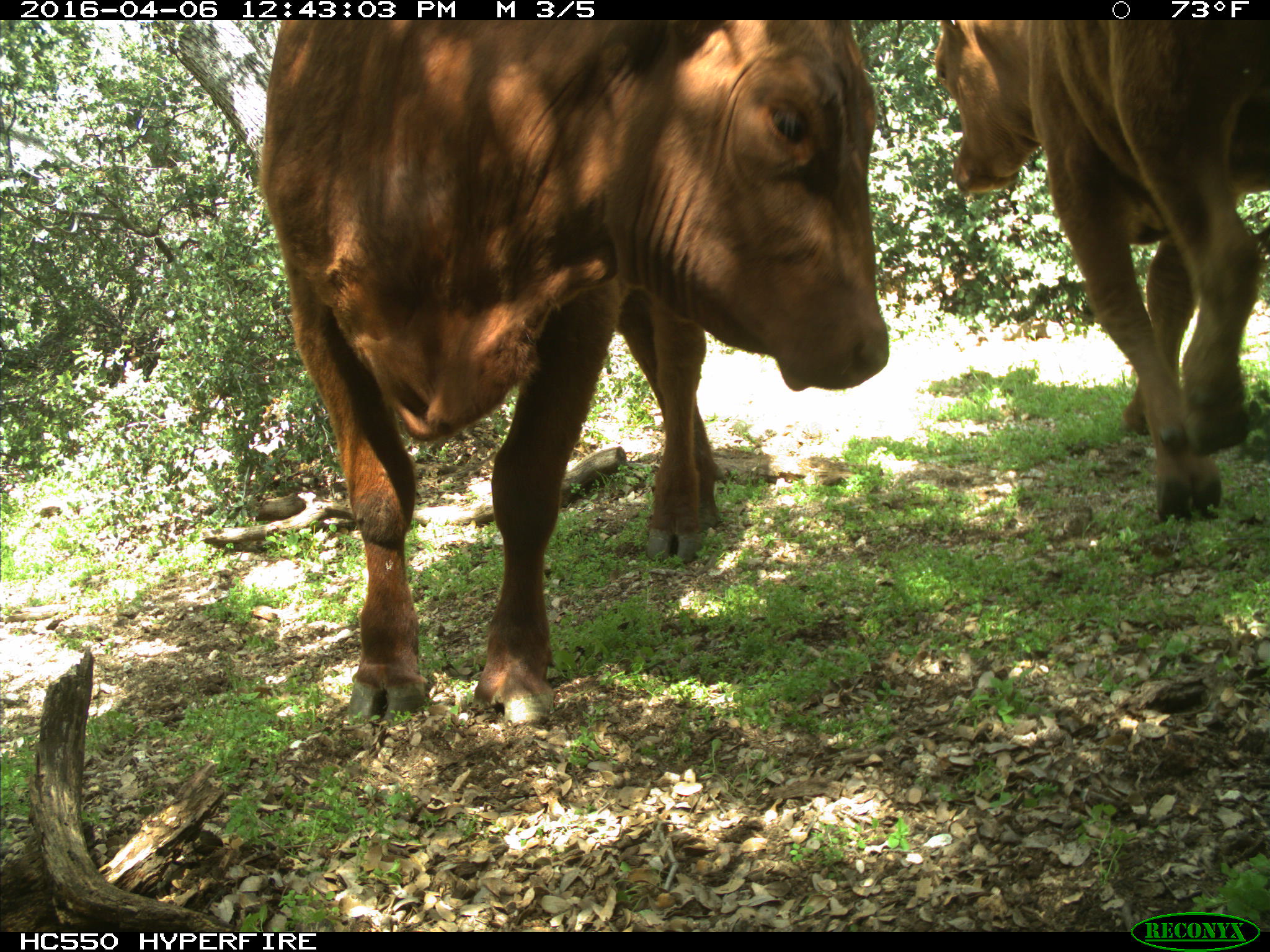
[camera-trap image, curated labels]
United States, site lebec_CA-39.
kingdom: Animalia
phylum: Chordata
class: Mammalia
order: Artiodactyla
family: Bovidae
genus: Bos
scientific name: Bos taurus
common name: domestic cow